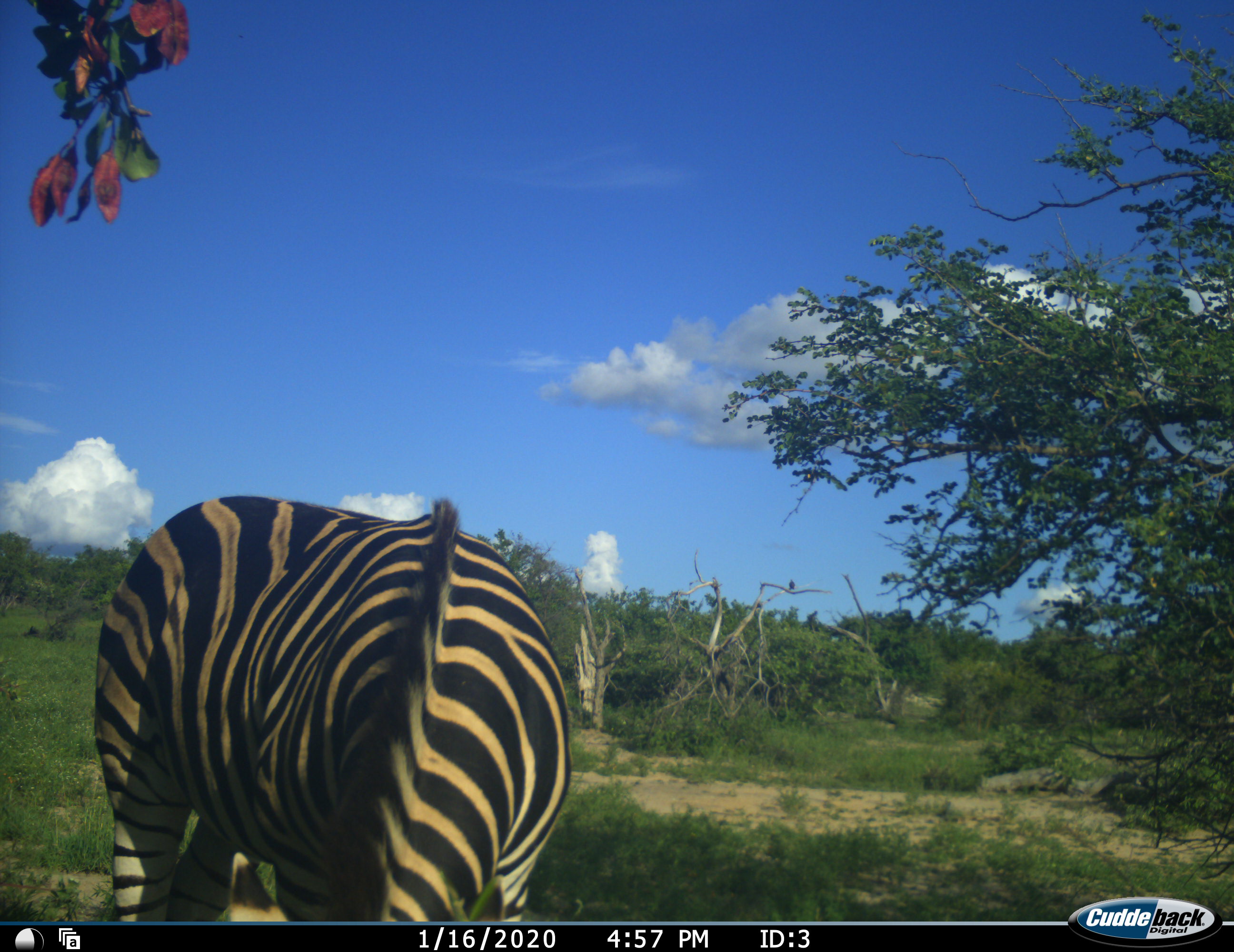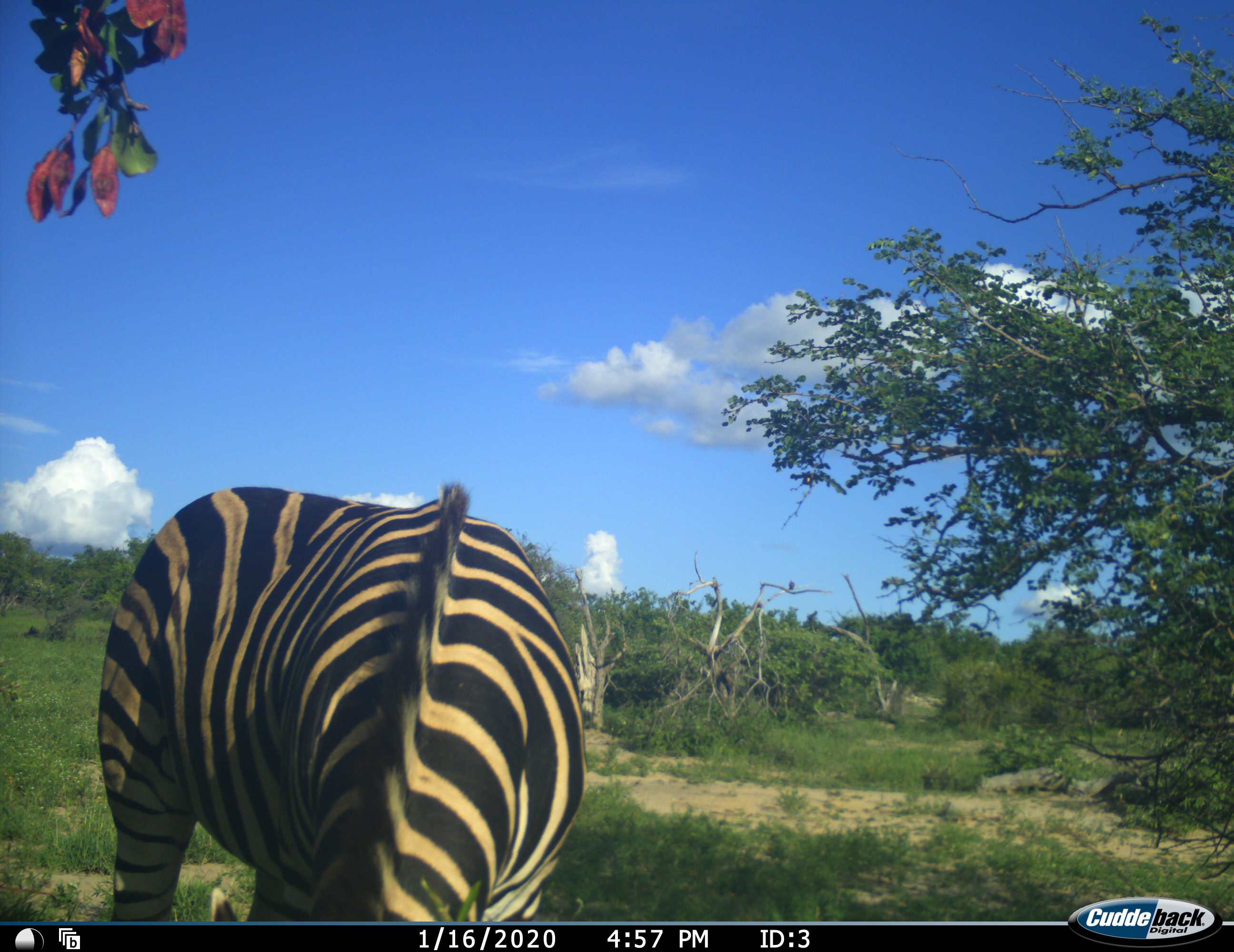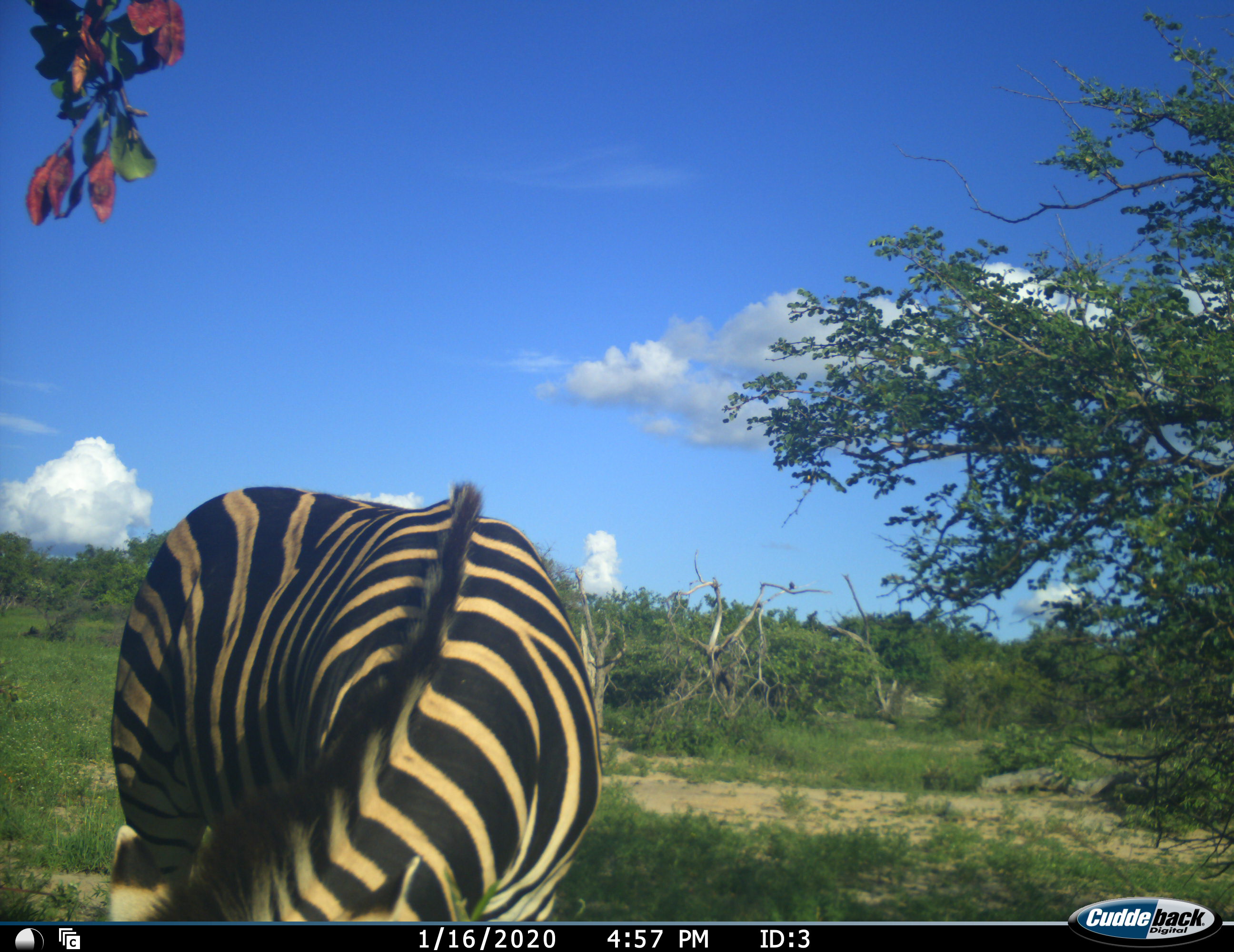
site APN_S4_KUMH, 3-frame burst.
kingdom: Animalia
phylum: Chordata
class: Mammalia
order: Perissodactyla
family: Equidae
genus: Equus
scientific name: Equus quagga burchellii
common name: burchell's zebra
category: zebraburchells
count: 1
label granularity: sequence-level